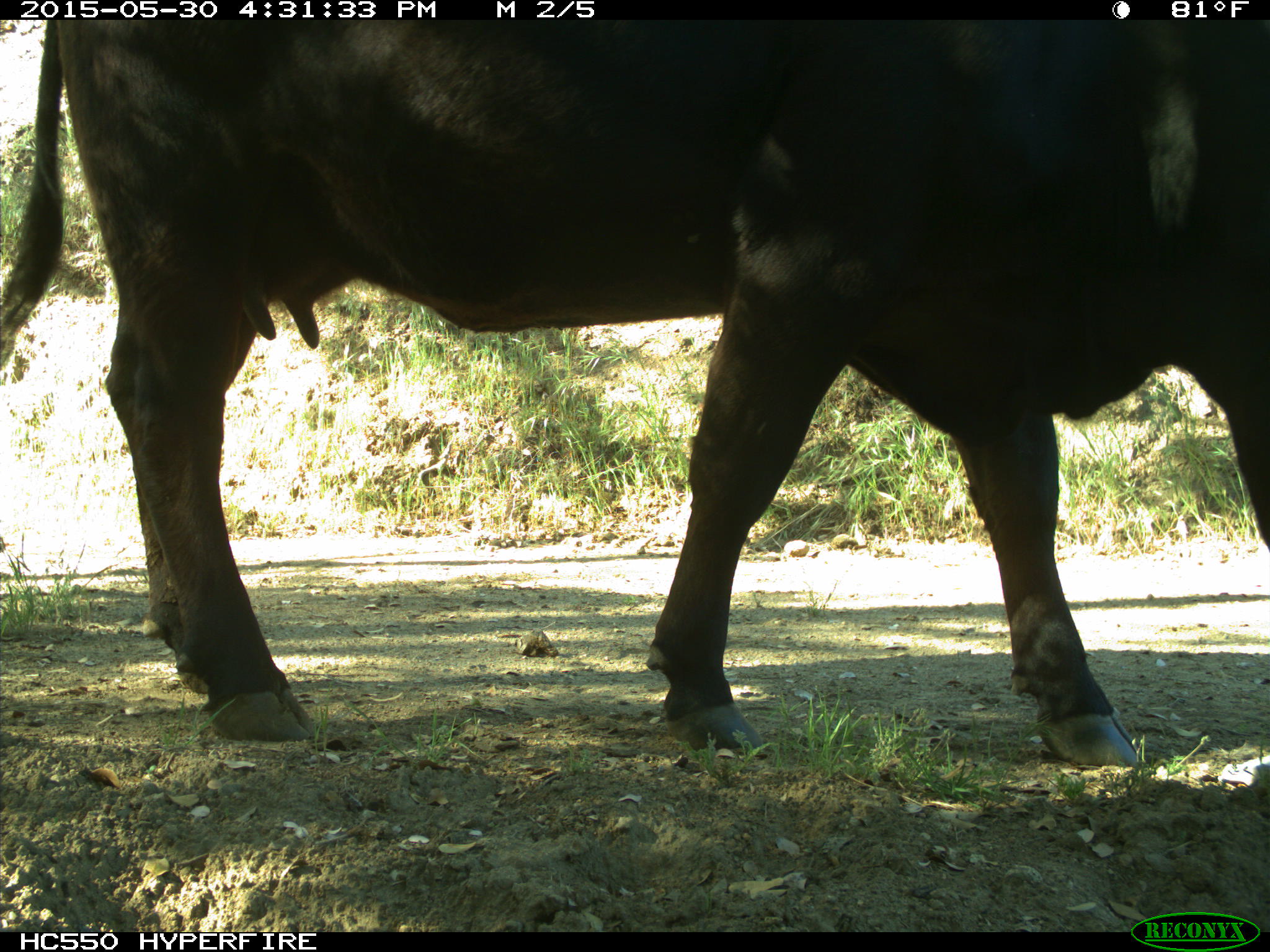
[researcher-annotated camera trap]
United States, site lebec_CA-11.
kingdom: Animalia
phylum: Chordata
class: Mammalia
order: Artiodactyla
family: Bovidae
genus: Bos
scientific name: Bos taurus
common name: domestic cow